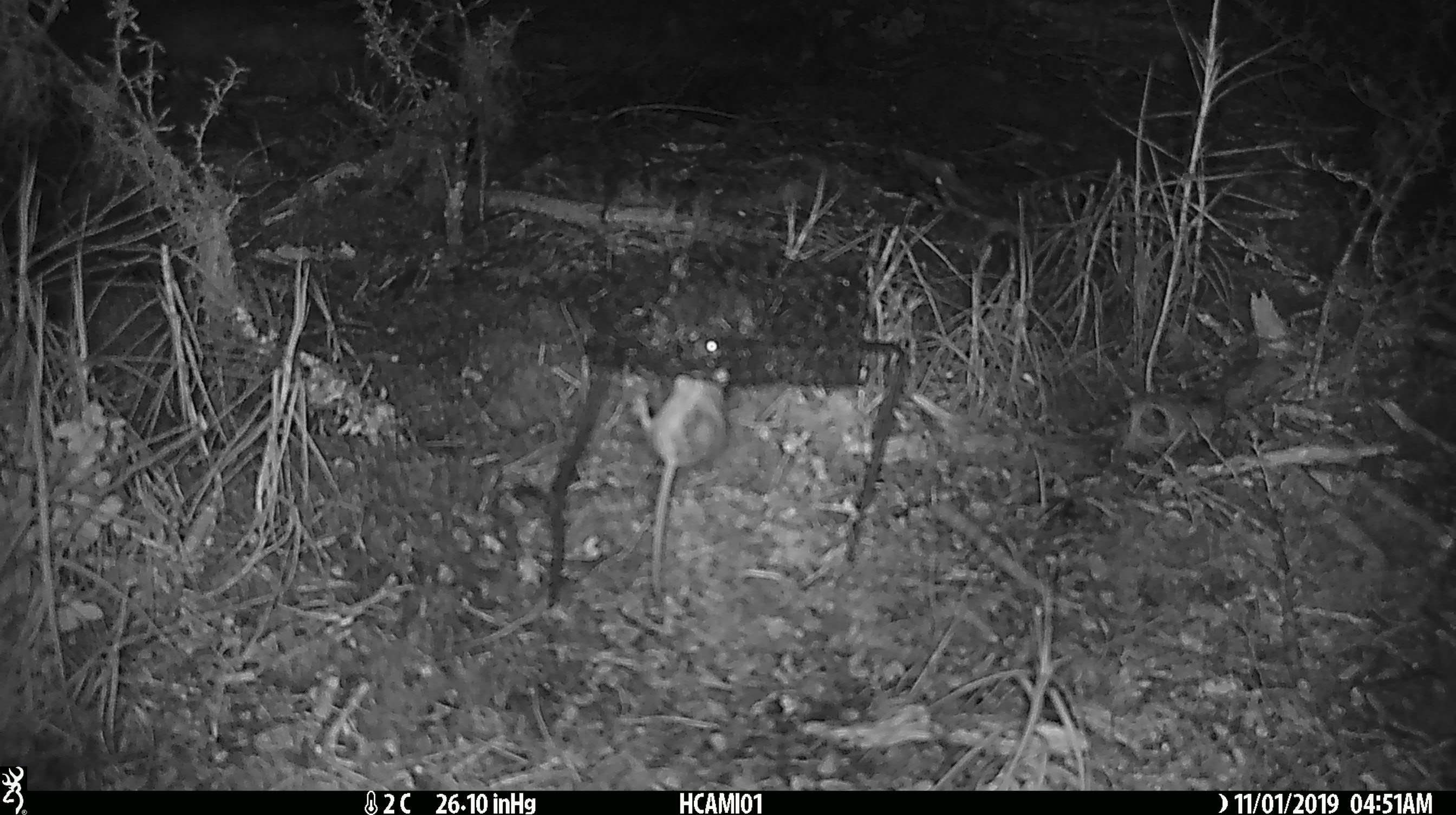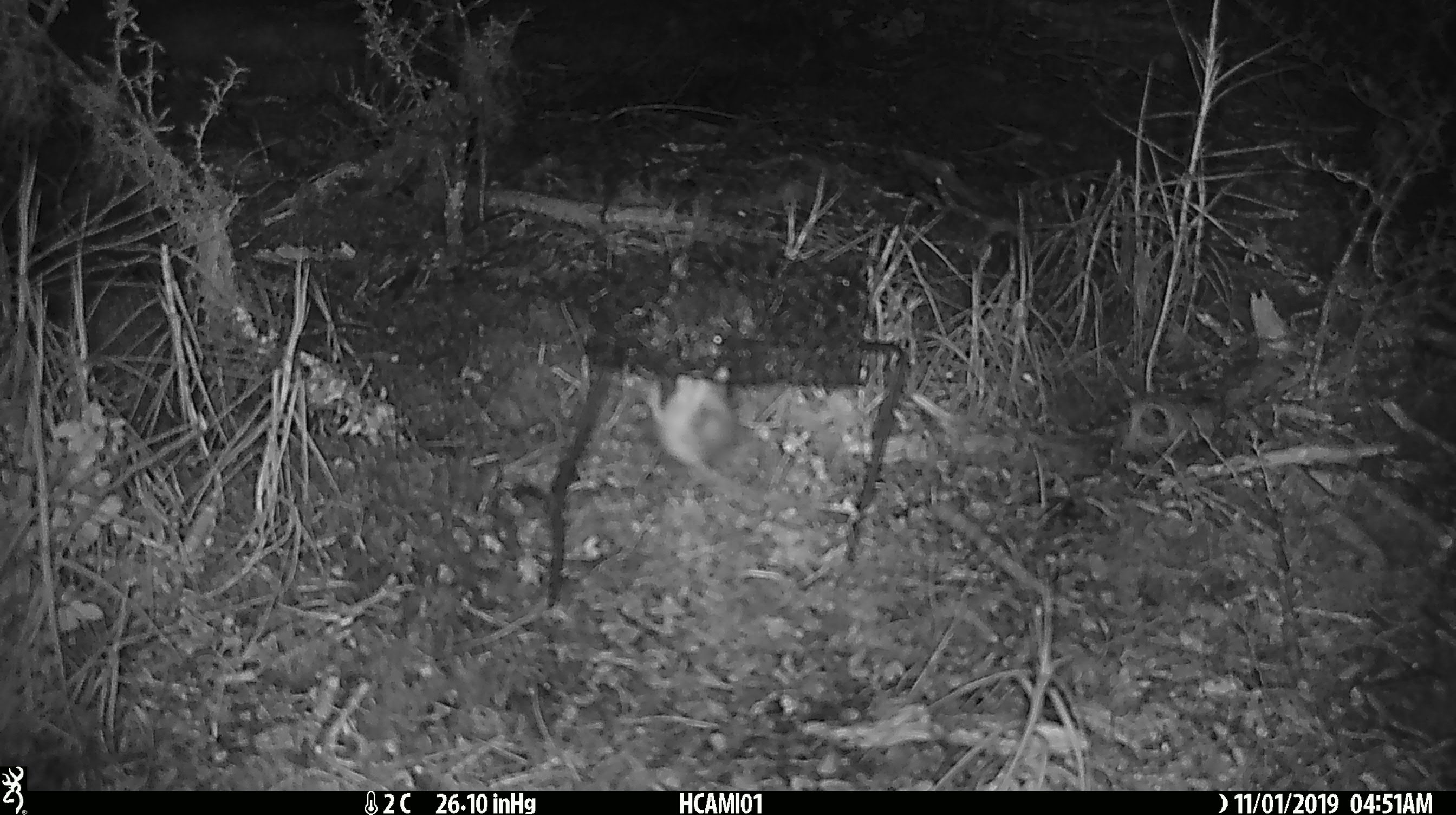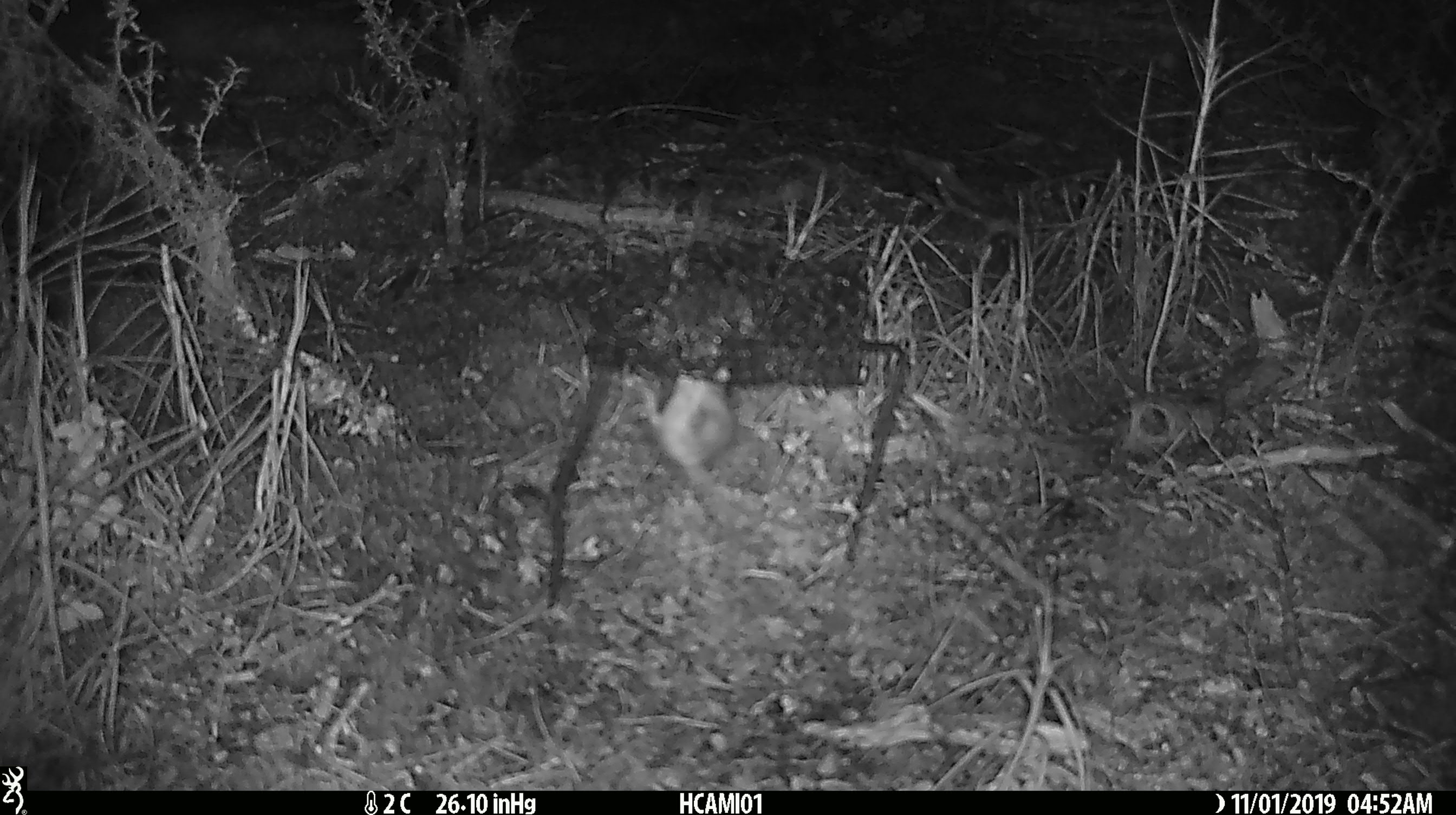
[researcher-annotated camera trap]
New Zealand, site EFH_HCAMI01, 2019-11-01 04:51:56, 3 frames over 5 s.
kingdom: Animalia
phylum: Chordata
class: Mammalia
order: Rodentia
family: Muridae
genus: Mus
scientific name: Mus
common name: mouse